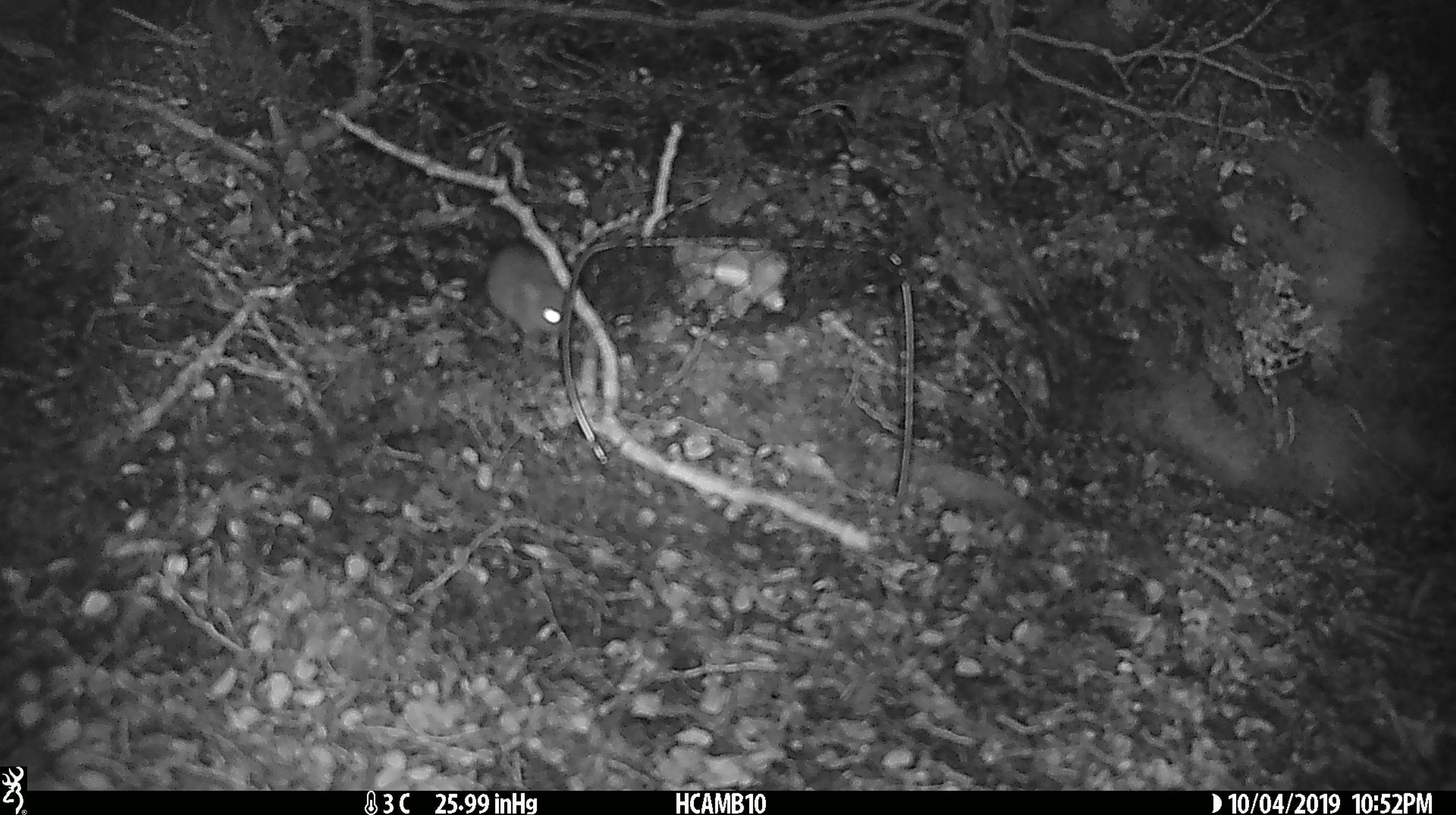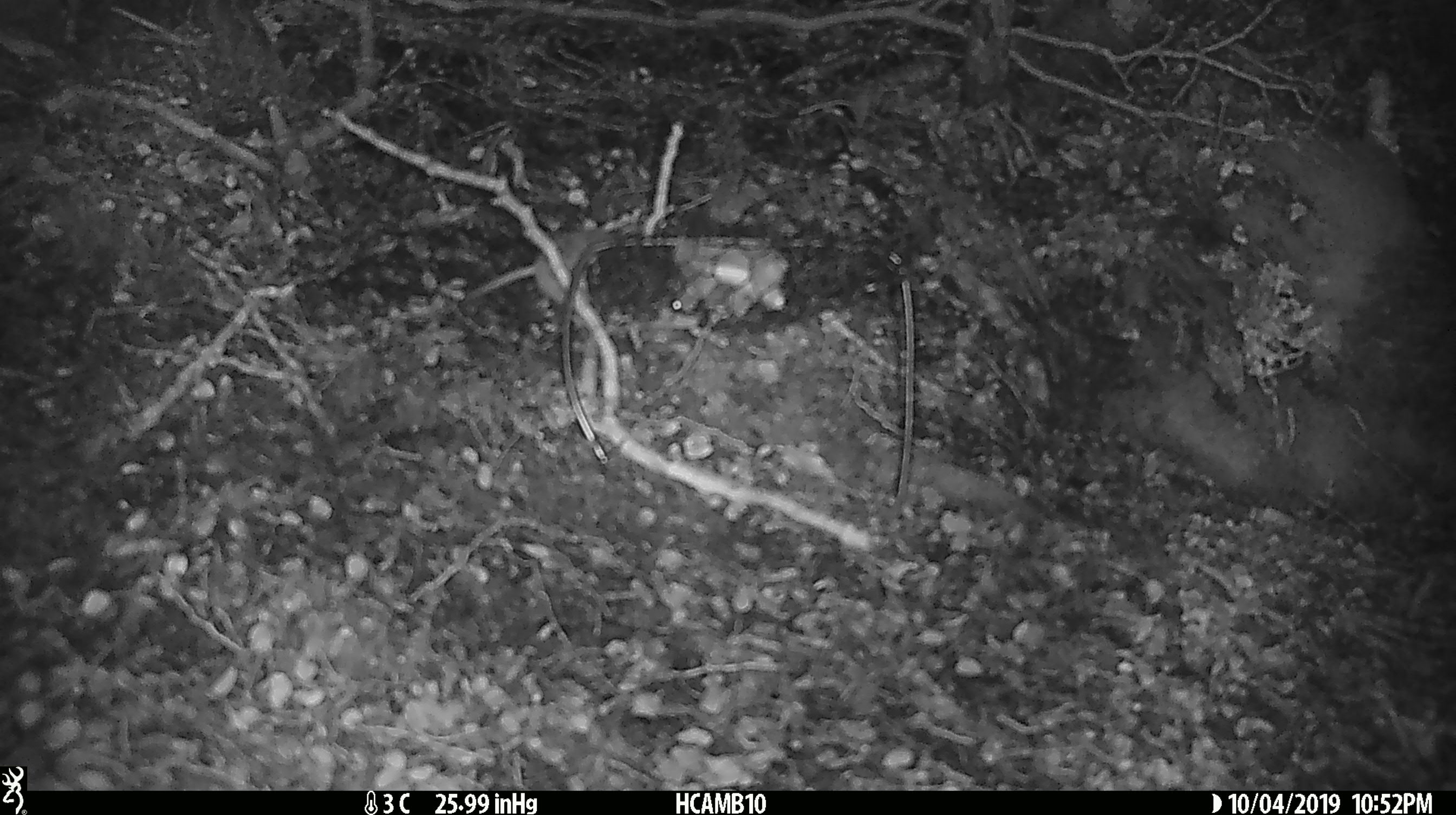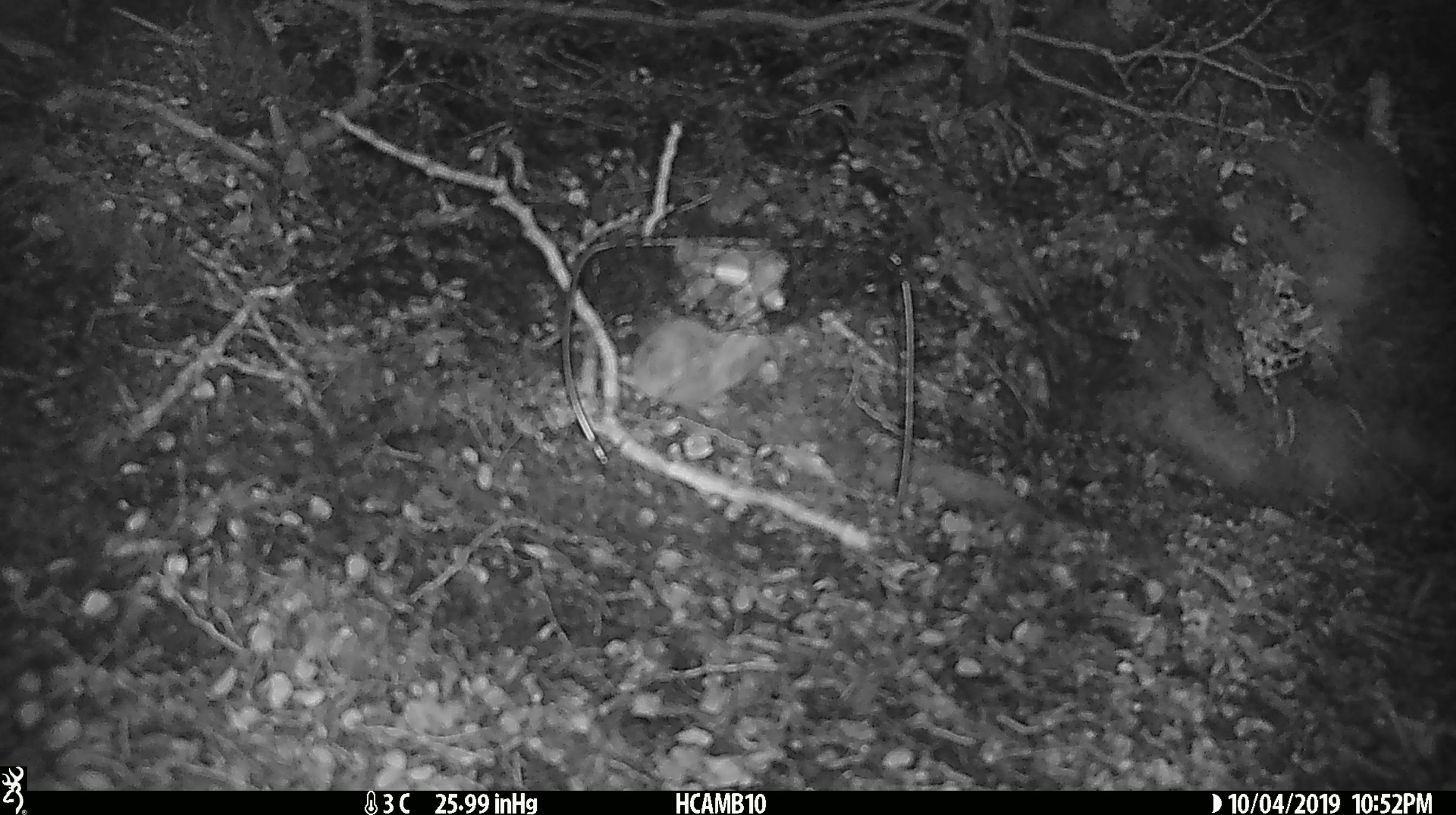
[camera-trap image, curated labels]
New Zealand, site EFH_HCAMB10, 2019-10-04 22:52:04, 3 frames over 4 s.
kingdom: Animalia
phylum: Chordata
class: Mammalia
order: Rodentia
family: Muridae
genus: Mus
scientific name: Mus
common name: mouse